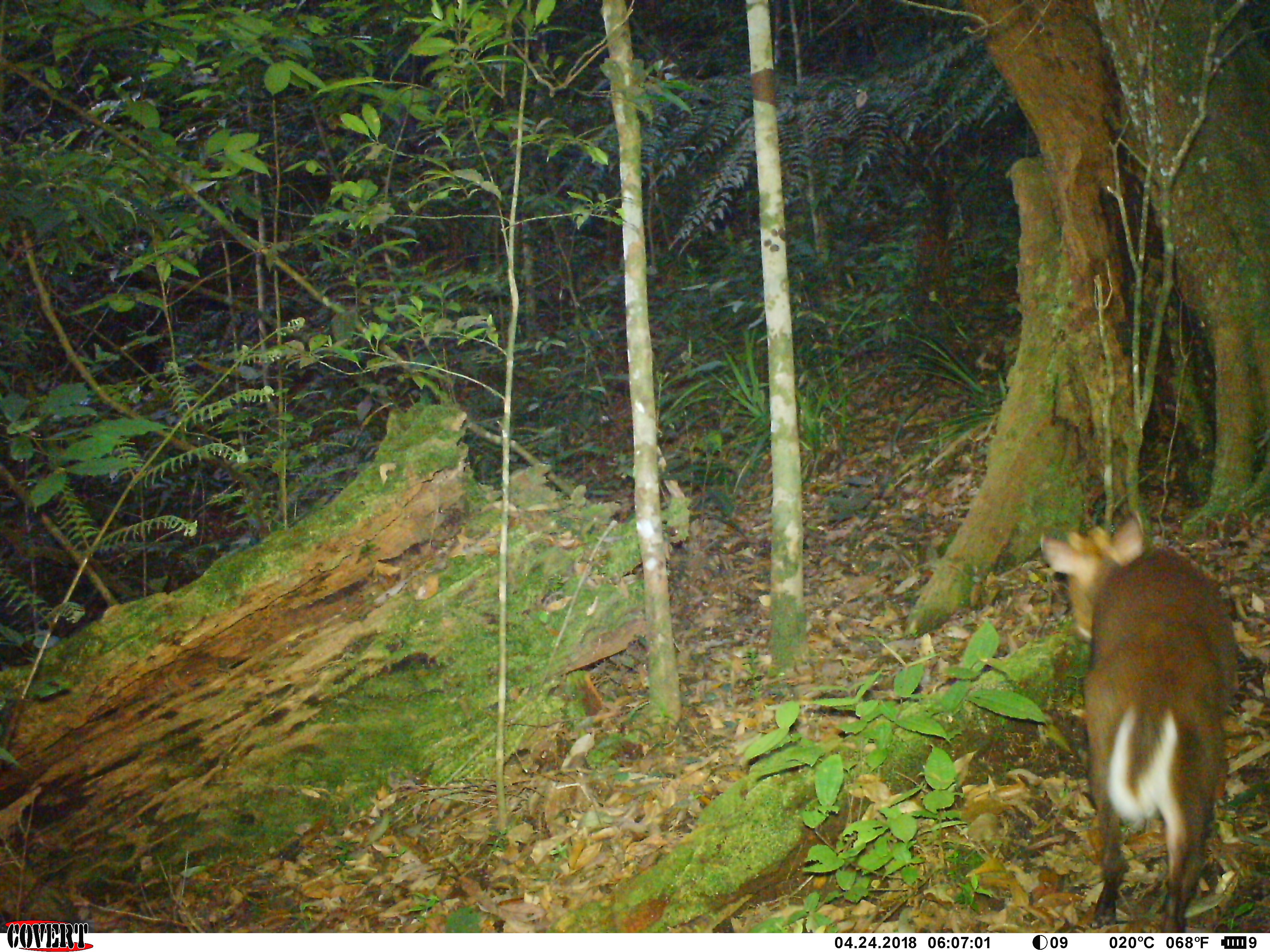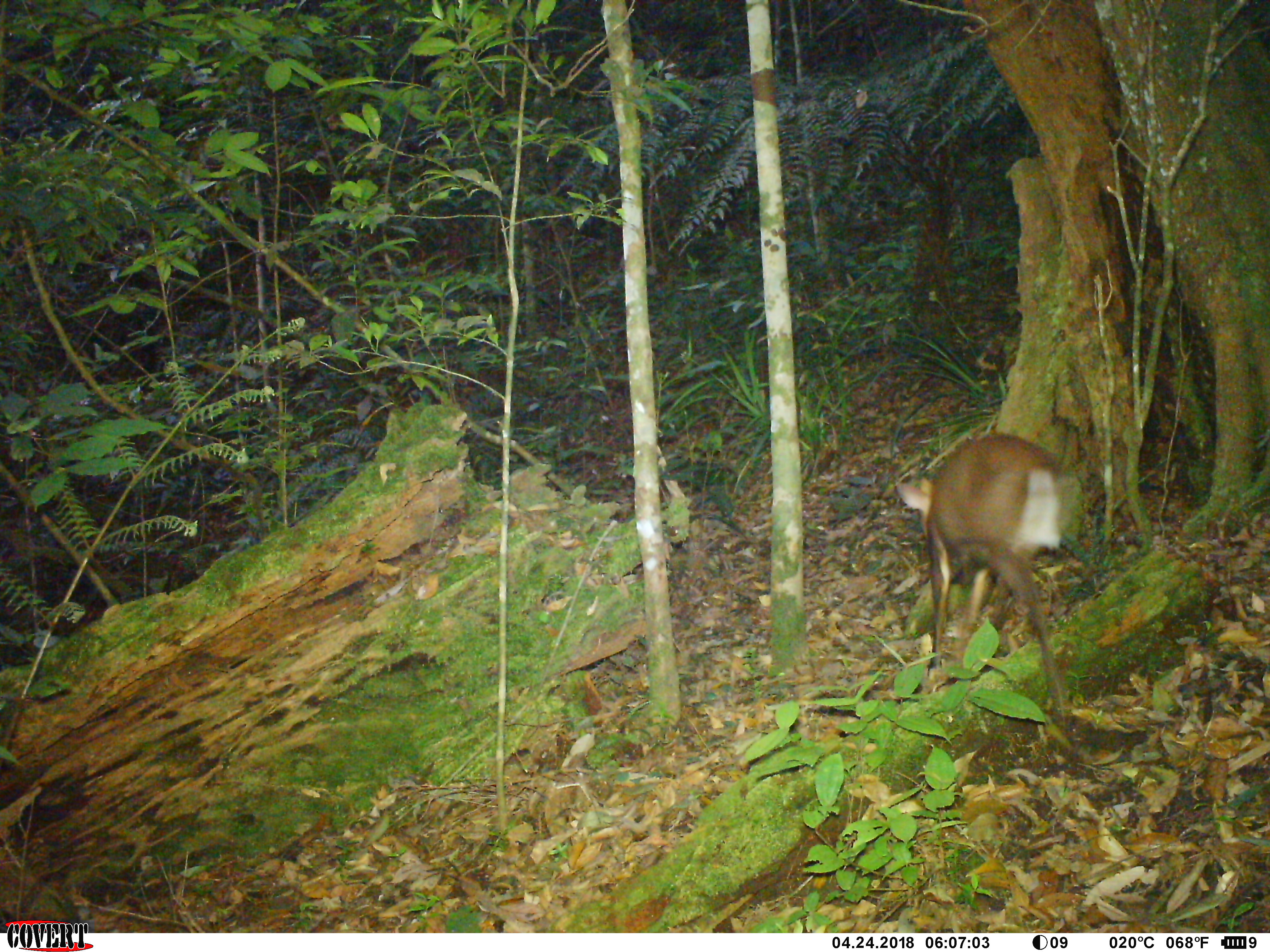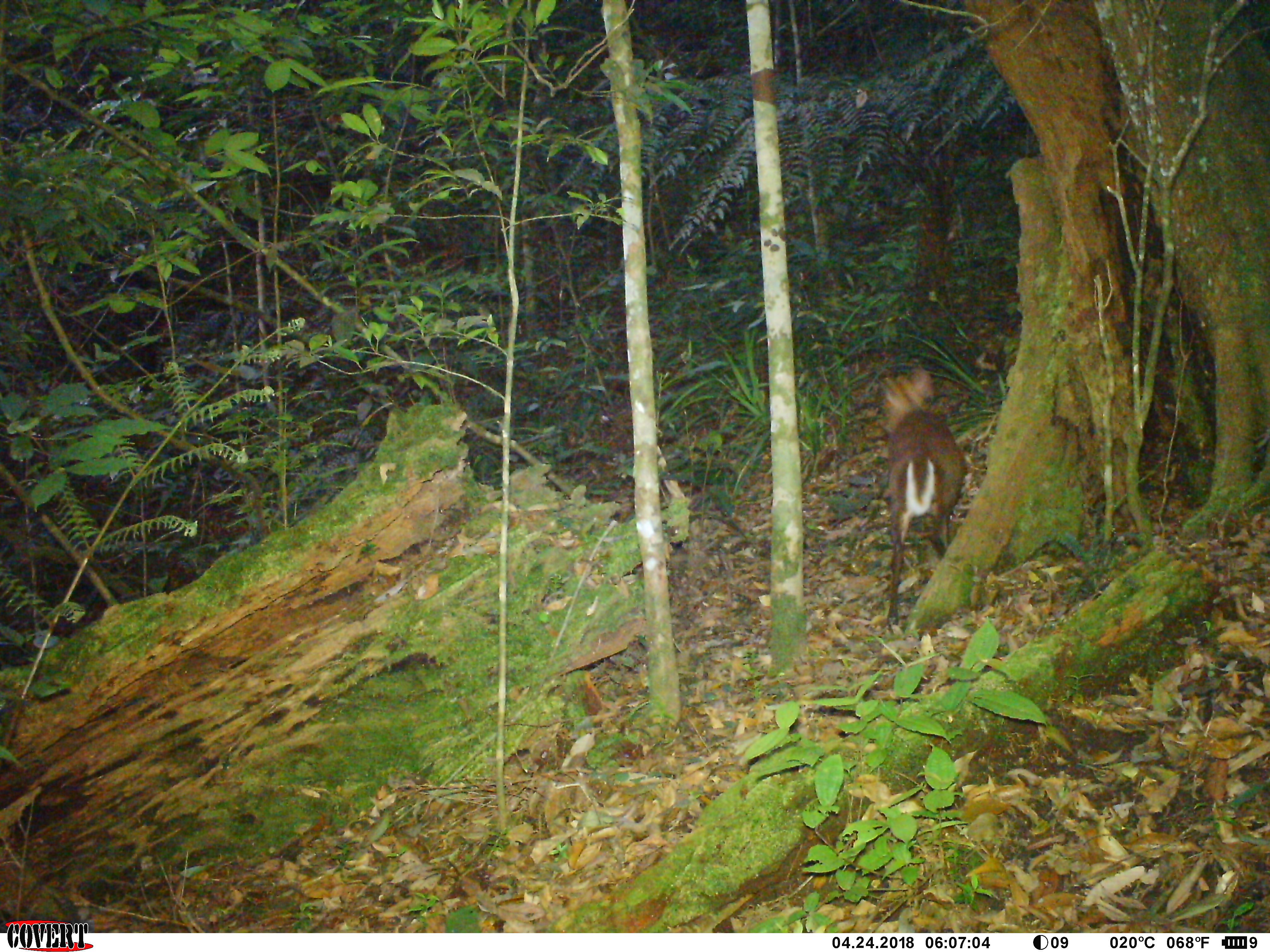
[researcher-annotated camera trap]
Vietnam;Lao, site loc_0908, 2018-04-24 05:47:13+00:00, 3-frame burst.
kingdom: Animalia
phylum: Chordata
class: Mammalia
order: Artiodactyla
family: Cervidae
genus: Muntiacus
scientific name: Muntiacus rooseveltorum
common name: roosevelt's muntjac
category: roosevelts muntjac group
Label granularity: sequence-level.